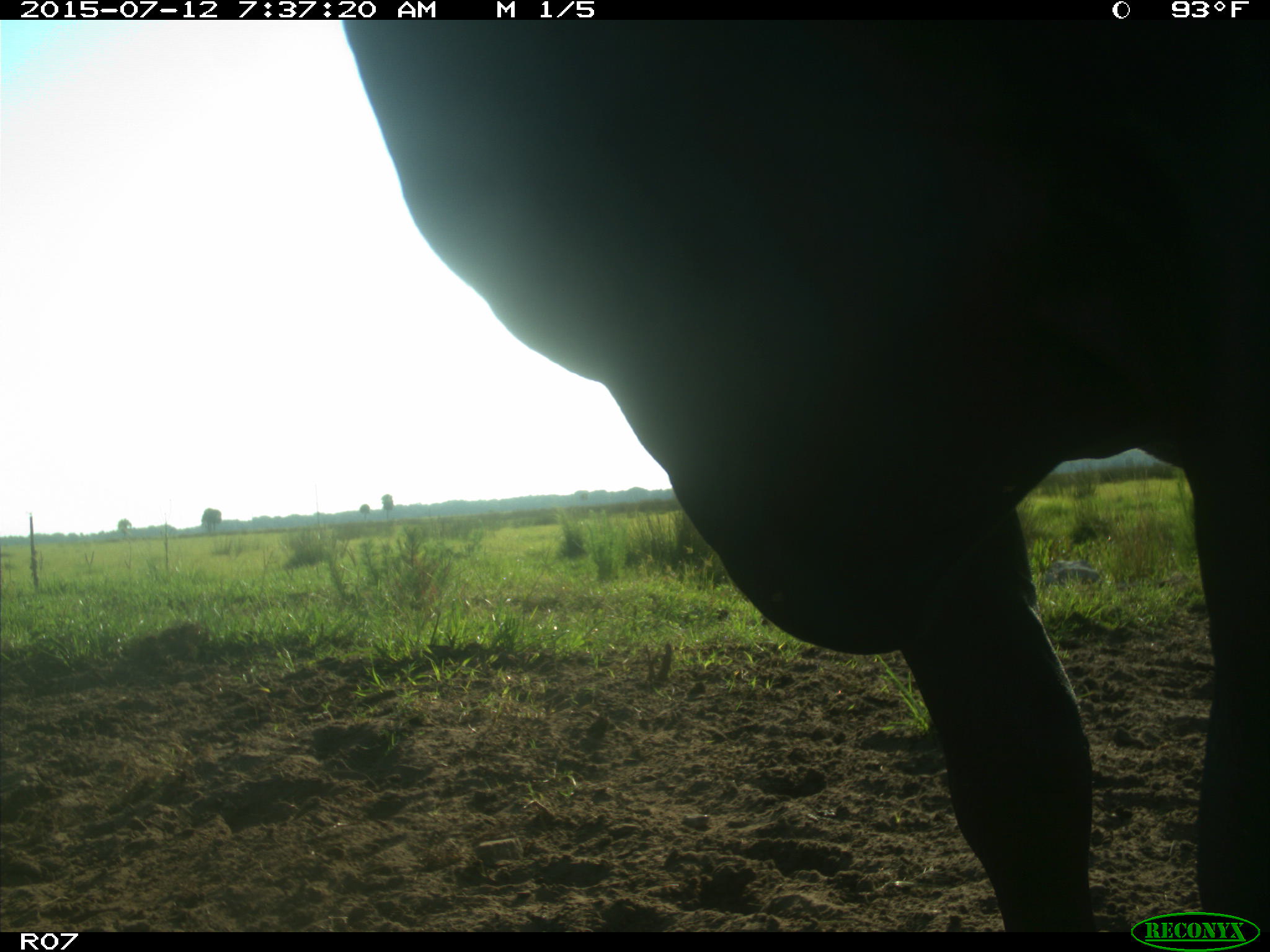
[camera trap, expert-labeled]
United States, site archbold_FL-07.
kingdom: Animalia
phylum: Chordata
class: Mammalia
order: Artiodactyla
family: Bovidae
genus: Bos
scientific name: Bos taurus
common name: domestic cow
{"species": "Bos taurus (domestic cow)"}